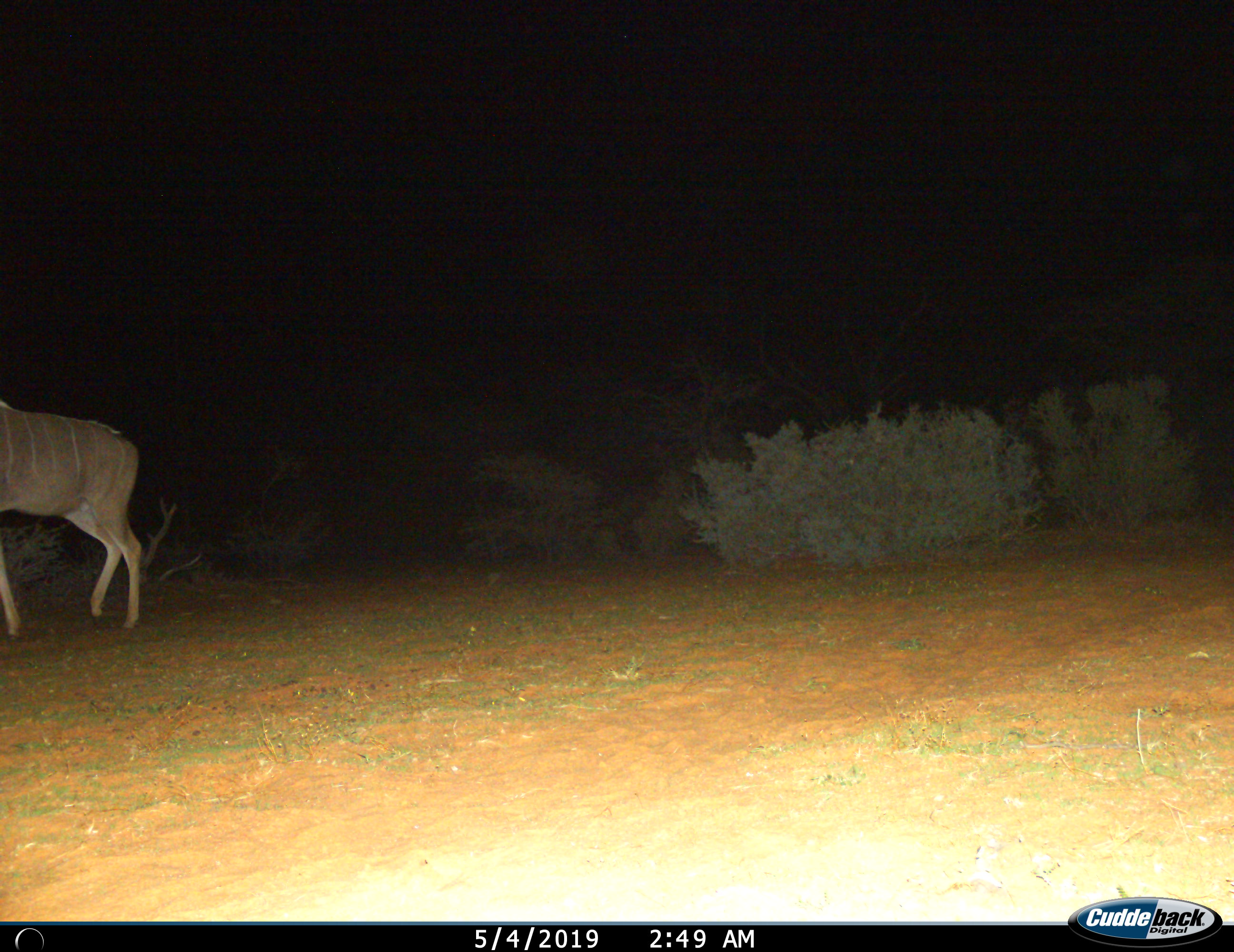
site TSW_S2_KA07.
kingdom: Animalia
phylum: Chordata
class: Mammalia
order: Artiodactyla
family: Bovidae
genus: Tragelaphus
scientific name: Tragelaphus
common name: kudu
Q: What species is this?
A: Kudu (Tragelaphus).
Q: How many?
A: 1.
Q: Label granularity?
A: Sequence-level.